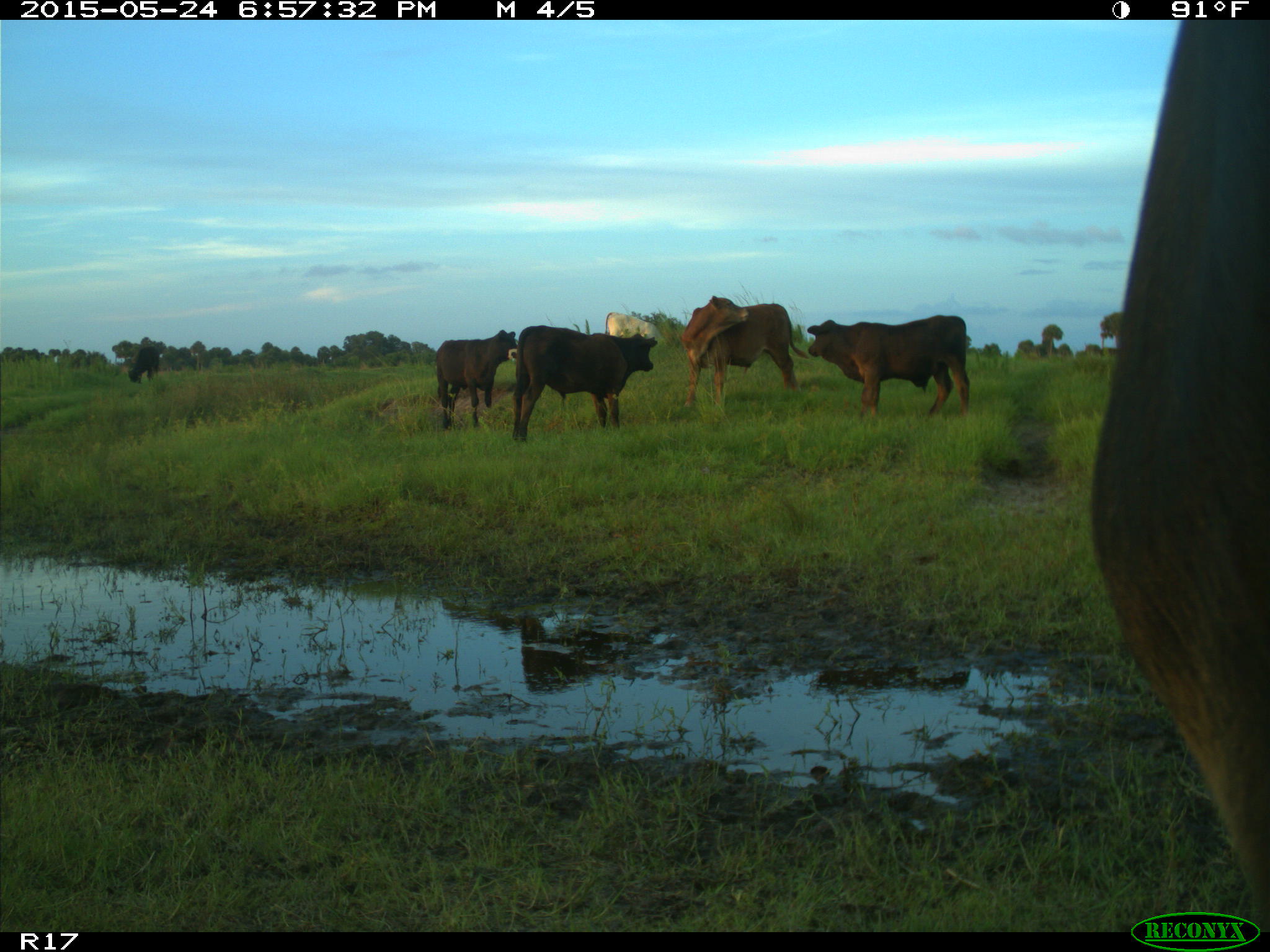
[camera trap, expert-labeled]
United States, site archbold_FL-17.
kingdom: Animalia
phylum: Chordata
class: Mammalia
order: Artiodactyla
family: Bovidae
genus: Bos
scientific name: Bos taurus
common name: domestic cow